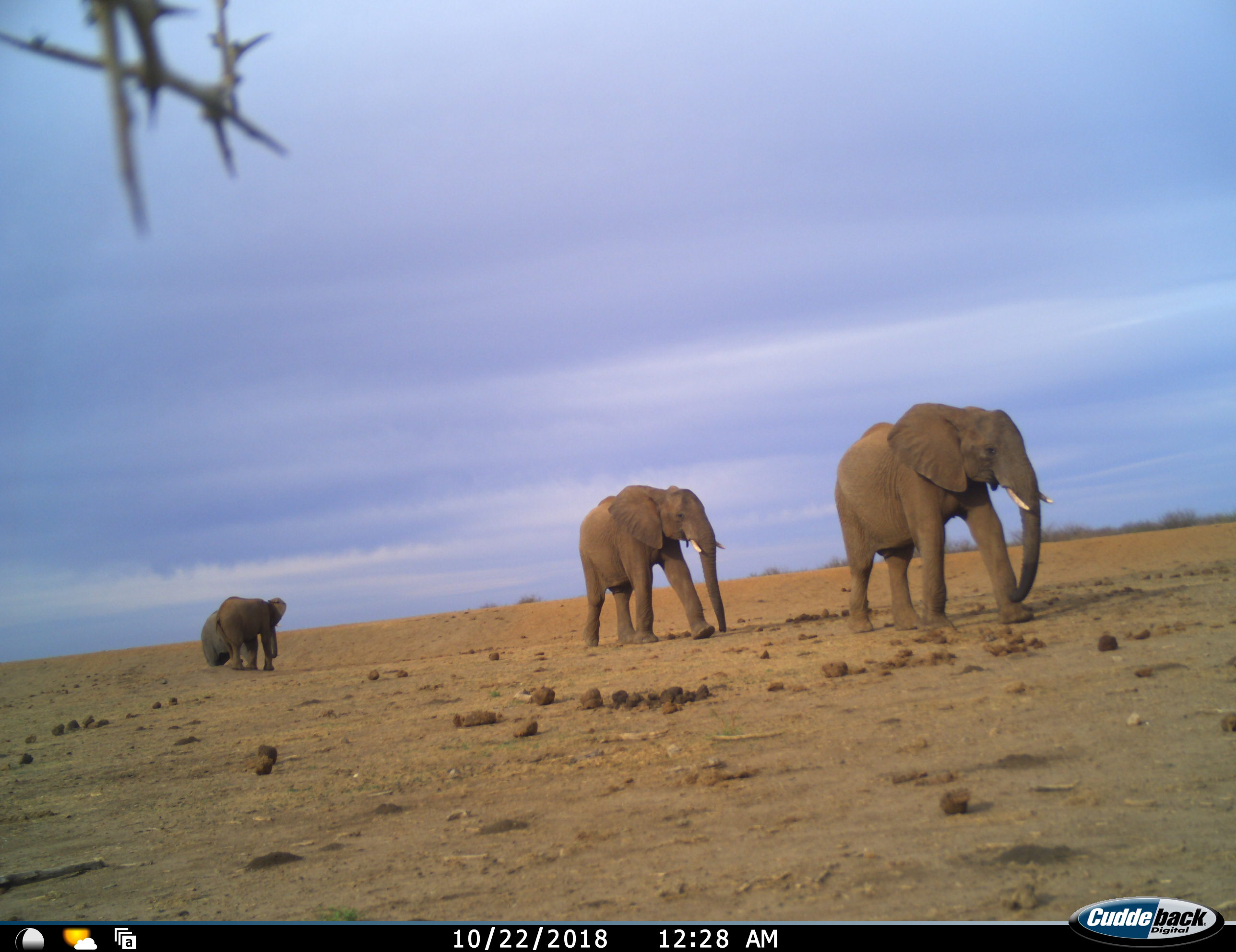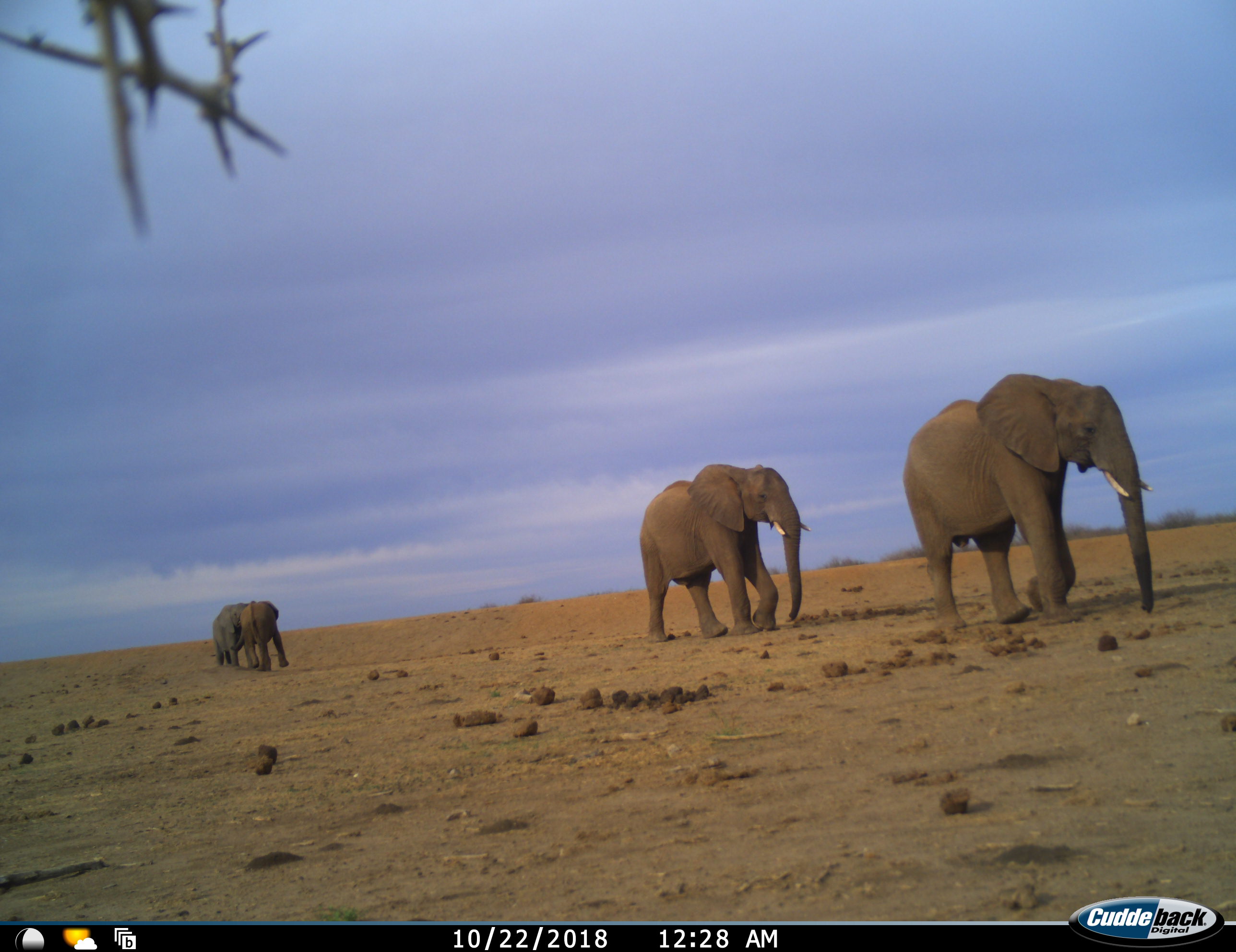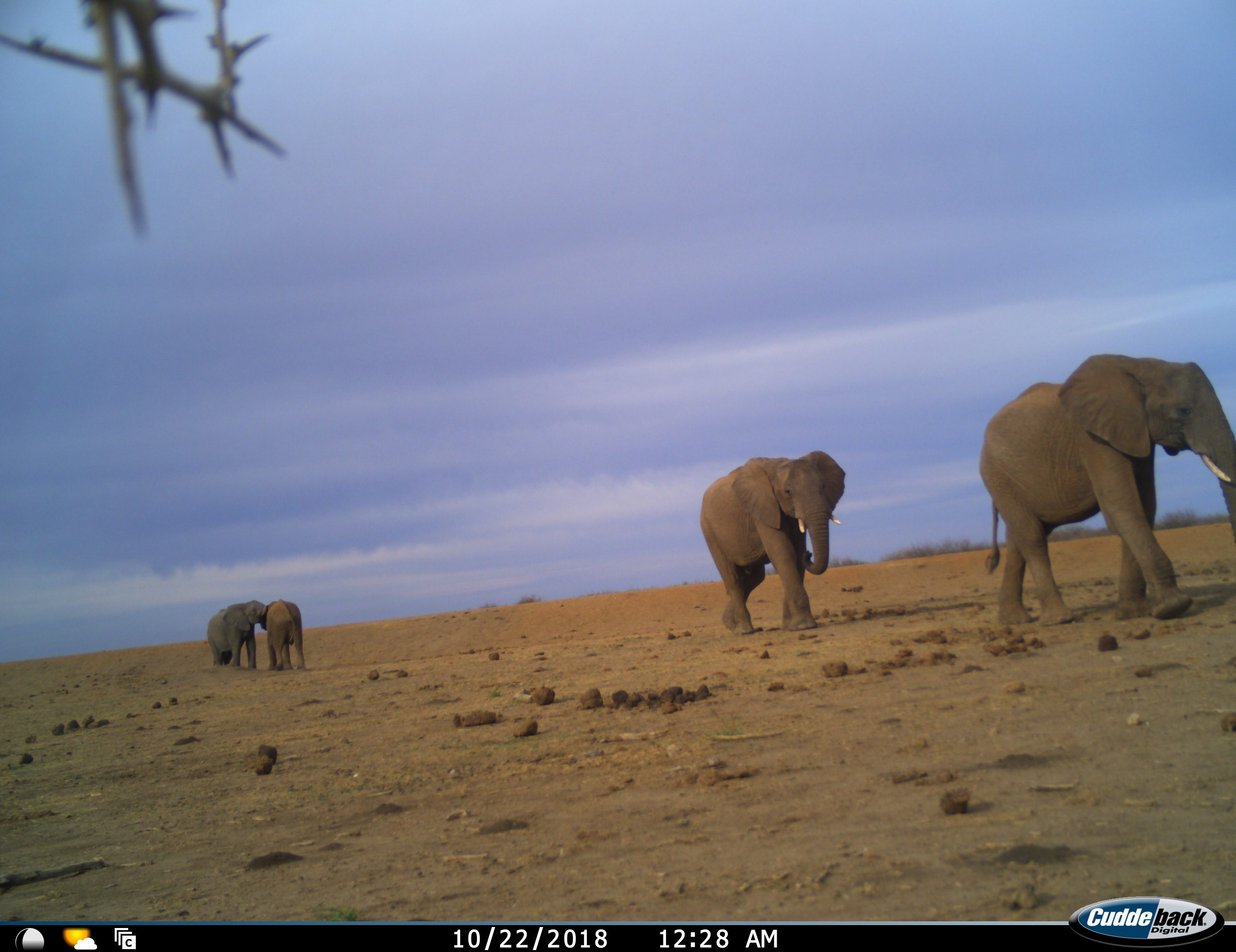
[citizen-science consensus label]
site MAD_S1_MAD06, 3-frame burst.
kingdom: Animalia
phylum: Chordata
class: Mammalia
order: Proboscidea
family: Elephantidae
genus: Loxodonta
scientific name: Loxodonta africana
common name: african bush elephant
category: elephant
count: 4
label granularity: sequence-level